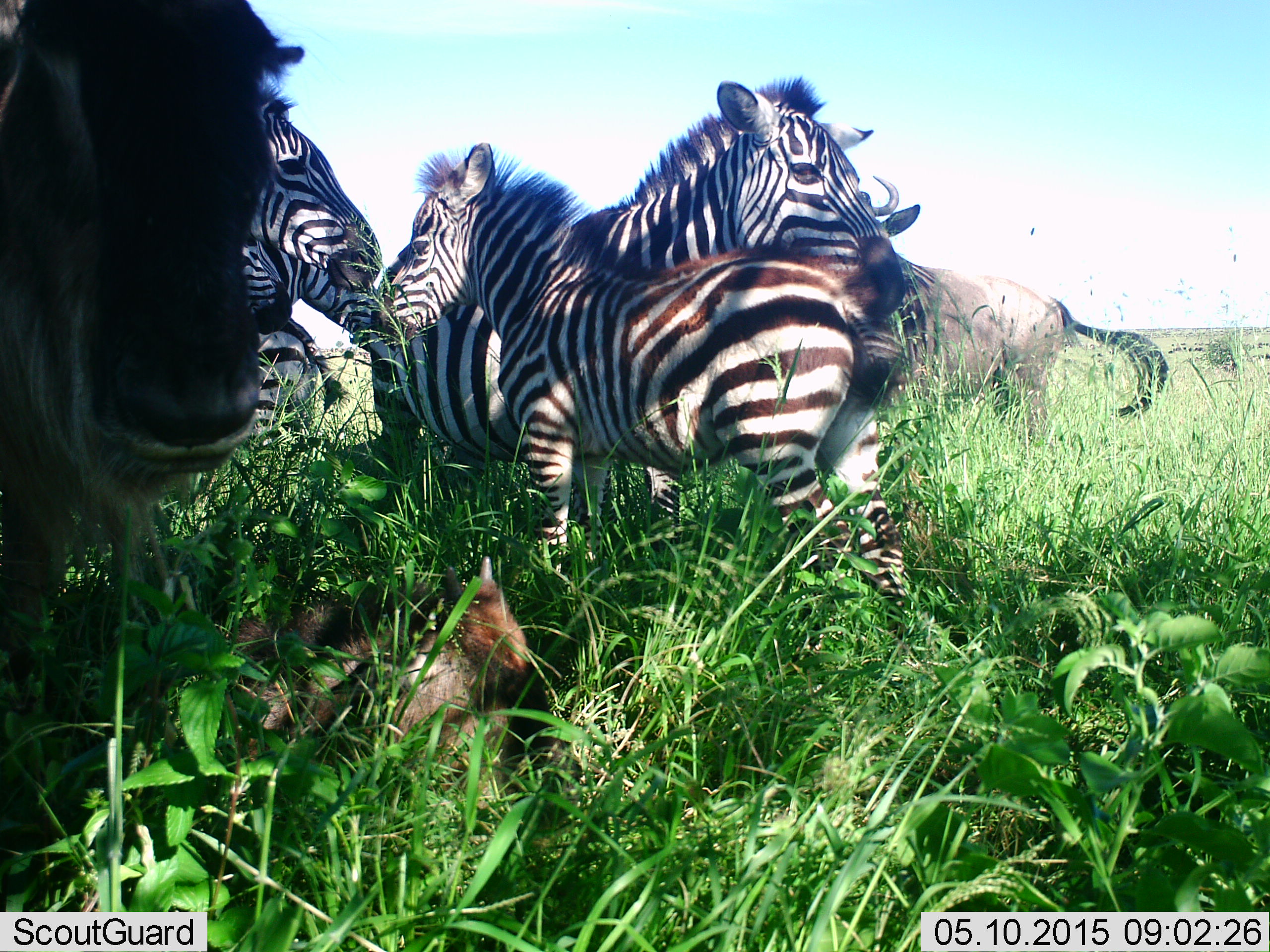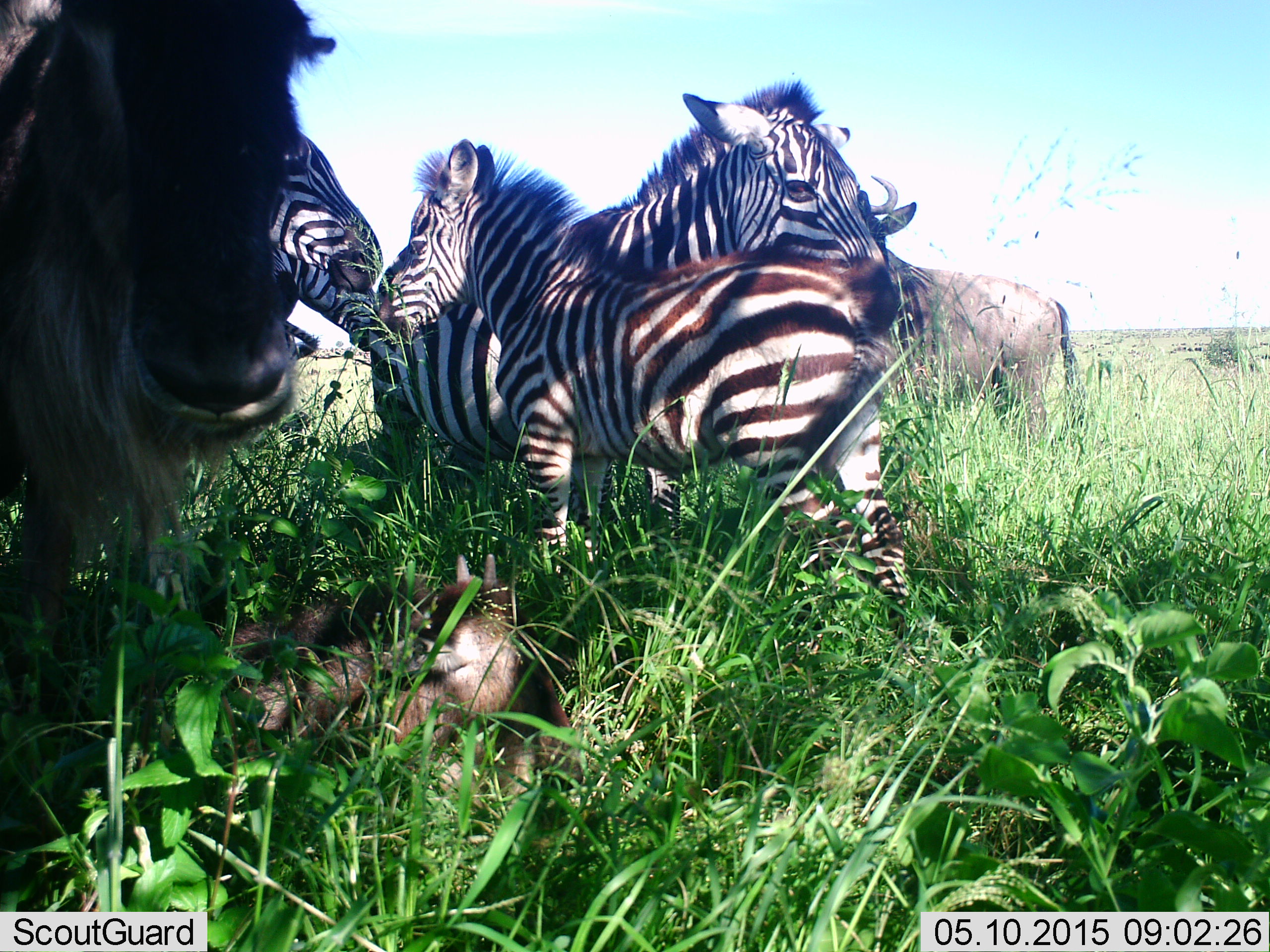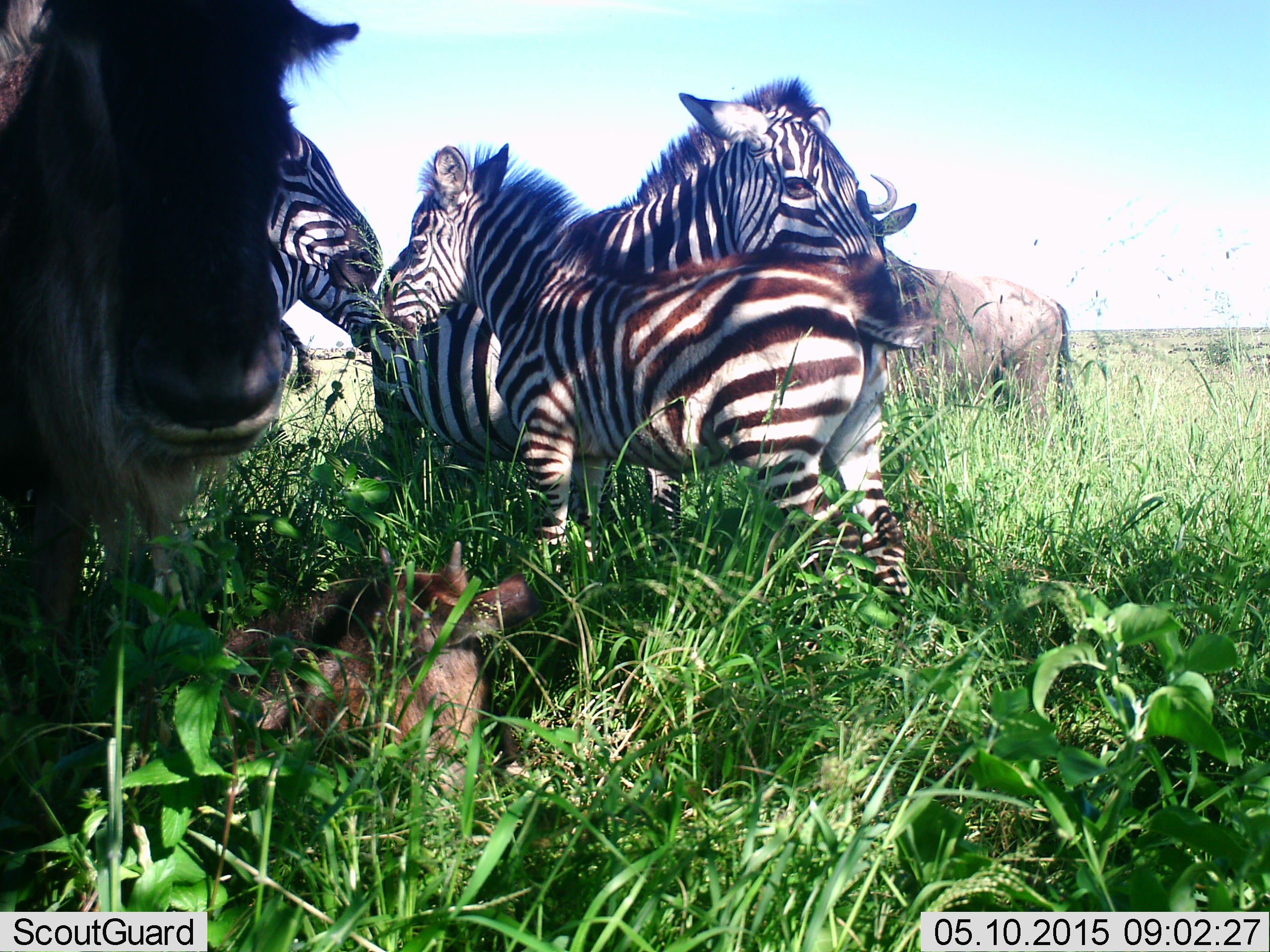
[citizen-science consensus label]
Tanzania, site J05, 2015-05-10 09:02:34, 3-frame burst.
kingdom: Animalia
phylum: Chordata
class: Mammalia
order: Artiodactyla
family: Bovidae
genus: Connochaetes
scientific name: Connochaetes taurinus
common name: blue wildebeest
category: wildebeest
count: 3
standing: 82%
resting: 55%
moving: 9%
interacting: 0%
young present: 55%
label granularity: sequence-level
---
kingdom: Animalia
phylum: Chordata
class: Mammalia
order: Perissodactyla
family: Equidae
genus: Equus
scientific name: Equus quagga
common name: plains zebra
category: zebra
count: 3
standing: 100%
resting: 8%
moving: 0%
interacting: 0%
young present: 58%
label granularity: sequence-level